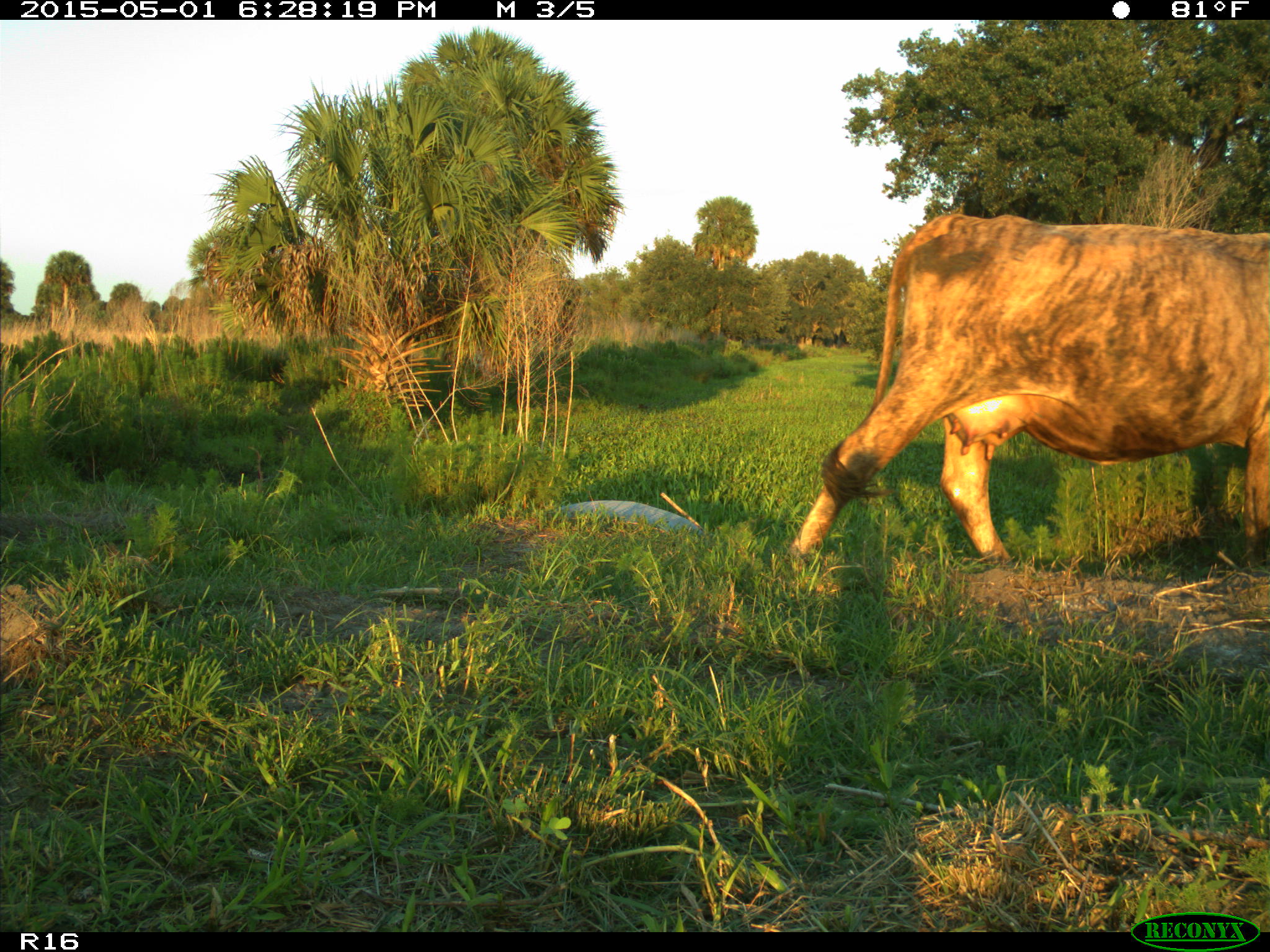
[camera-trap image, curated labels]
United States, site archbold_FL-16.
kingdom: Animalia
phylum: Chordata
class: Mammalia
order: Artiodactyla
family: Bovidae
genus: Bos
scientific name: Bos taurus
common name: domestic cow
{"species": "Bos taurus (domestic cow)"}